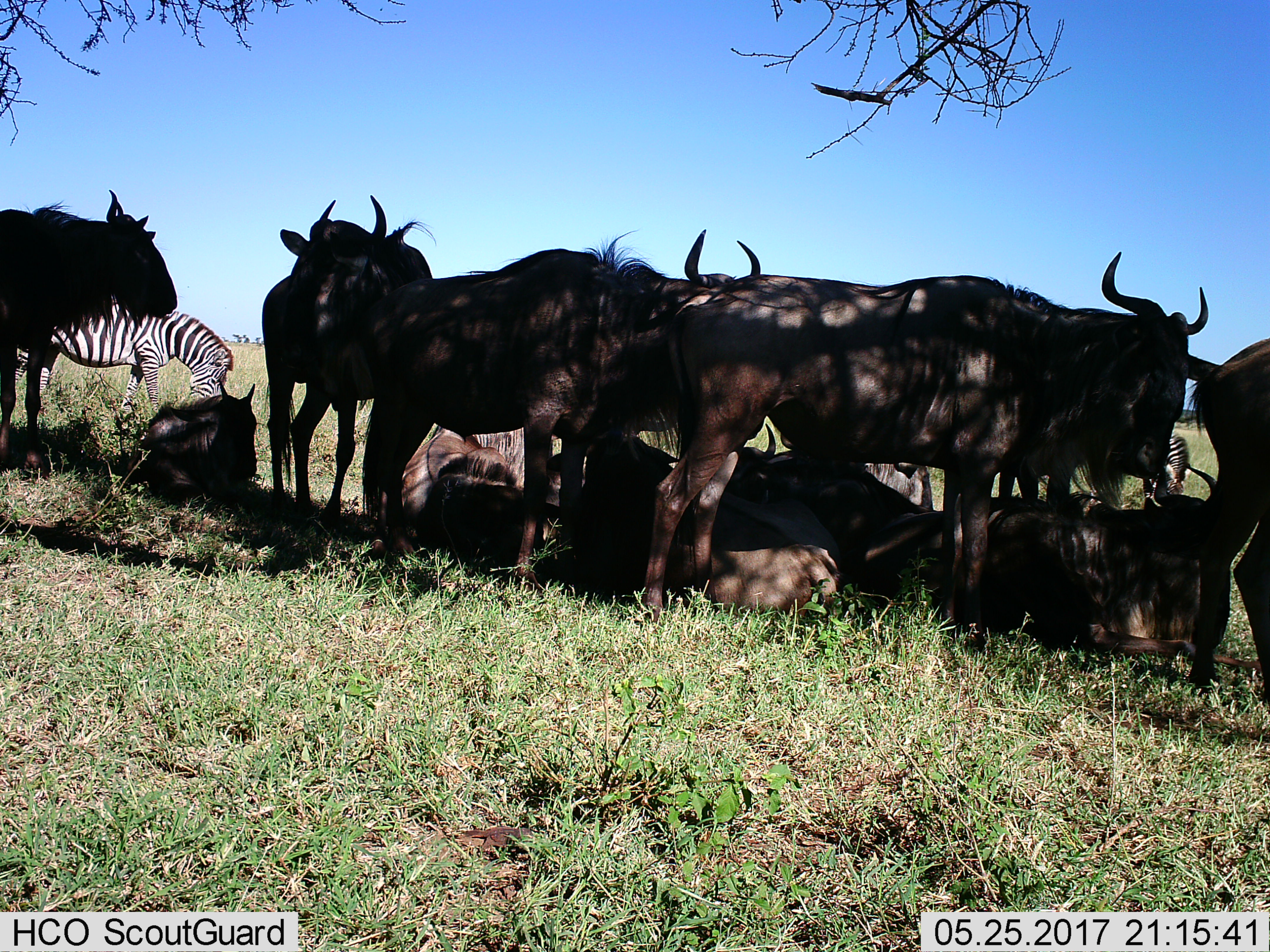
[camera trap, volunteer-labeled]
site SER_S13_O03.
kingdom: Animalia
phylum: Chordata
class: Mammalia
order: Artiodactyla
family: Bovidae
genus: Connochaetes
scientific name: Connochaetes taurinus taurinus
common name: blue wildebeest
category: wildebeestblue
Wildebeestblue (blue wildebeest) (Connochaetes taurinus taurinus), count 11-50. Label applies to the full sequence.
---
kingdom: Animalia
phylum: Chordata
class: Mammalia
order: Perissodactyla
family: Equidae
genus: Equus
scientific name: Equus quagga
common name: plains zebra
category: zebraplains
Zebraplains (plains zebra) (Equus quagga), count 2. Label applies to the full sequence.